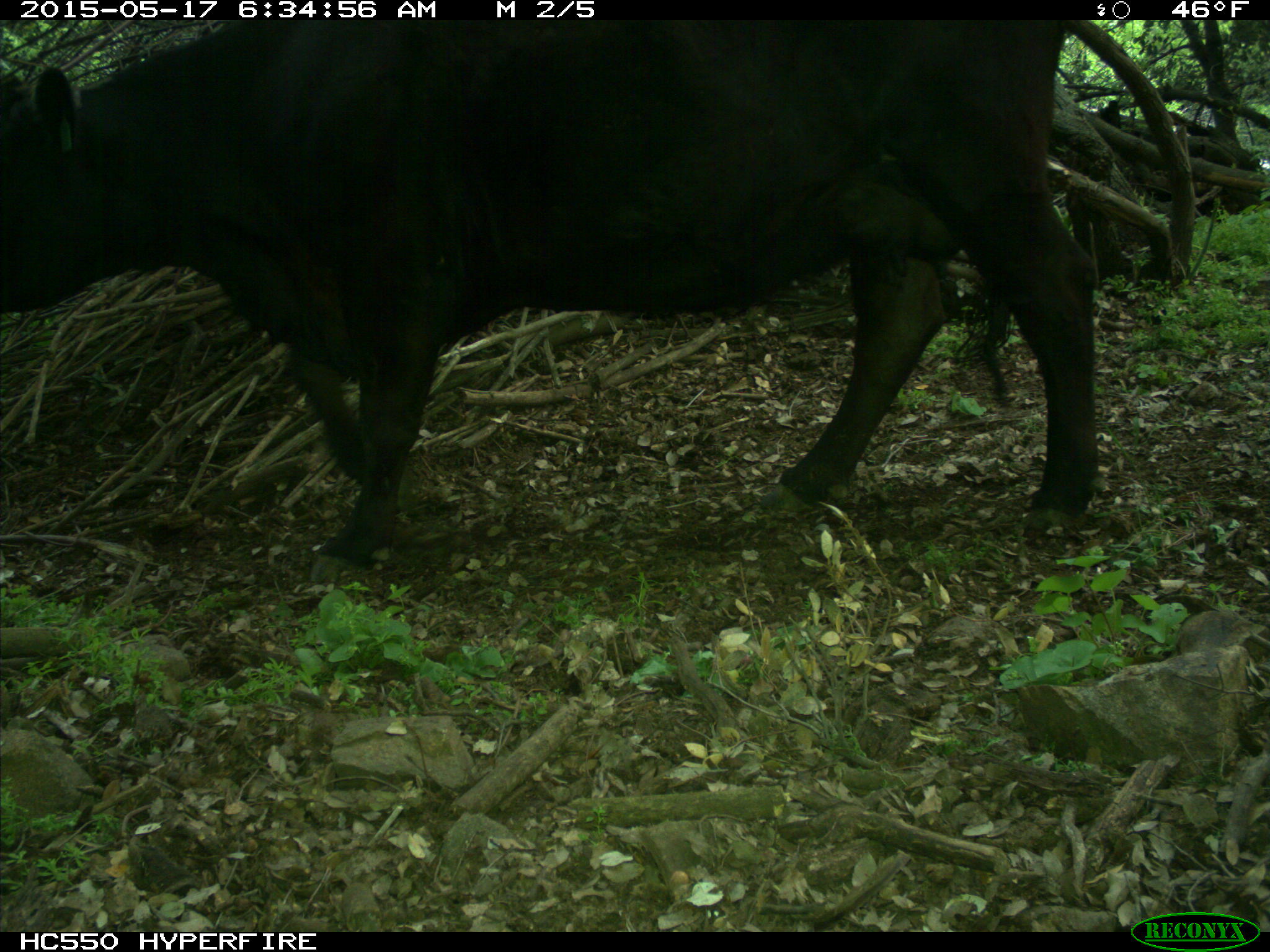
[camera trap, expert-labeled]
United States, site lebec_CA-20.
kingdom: Animalia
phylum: Chordata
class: Mammalia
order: Artiodactyla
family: Bovidae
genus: Bos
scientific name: Bos taurus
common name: domestic cow